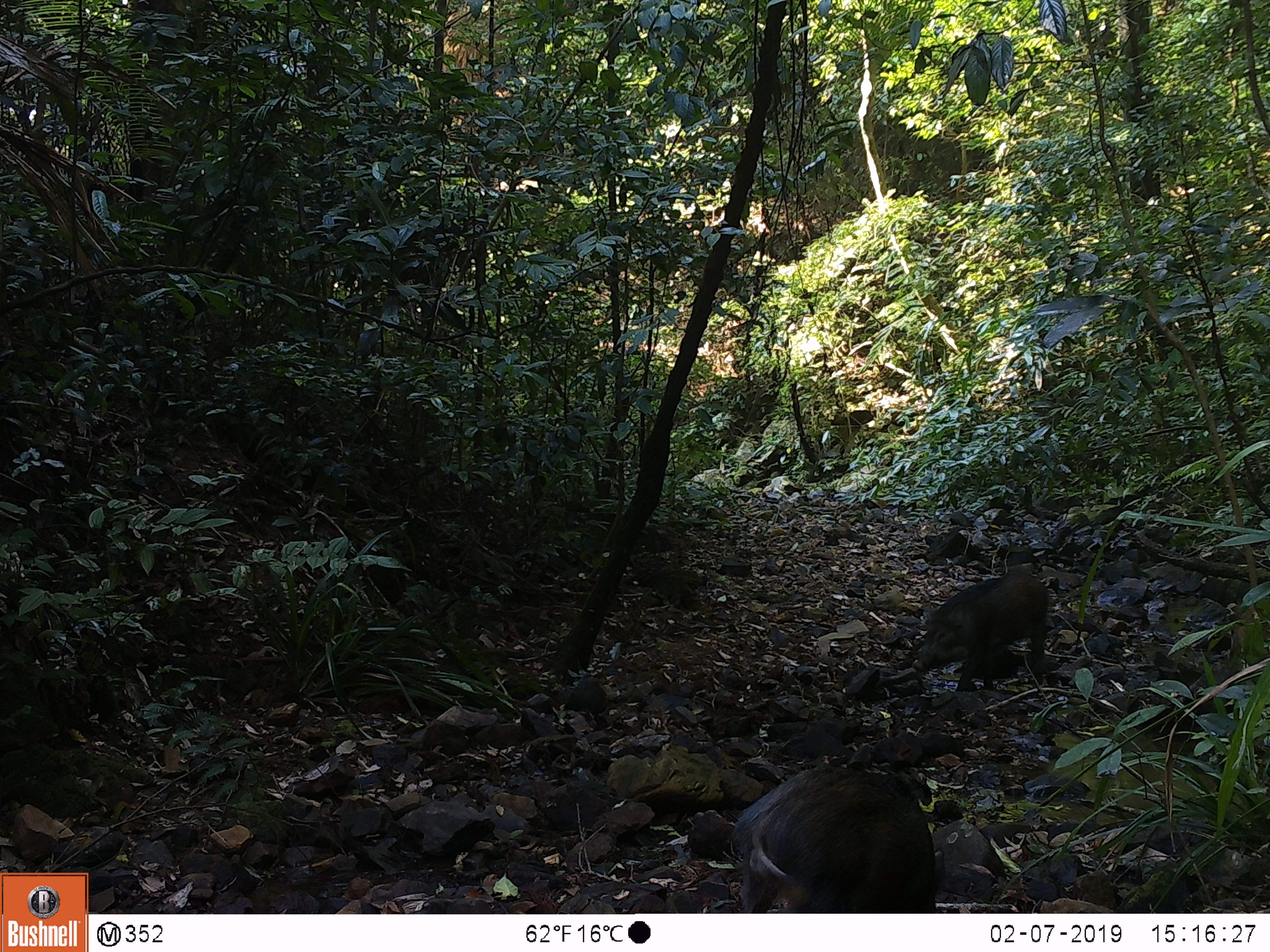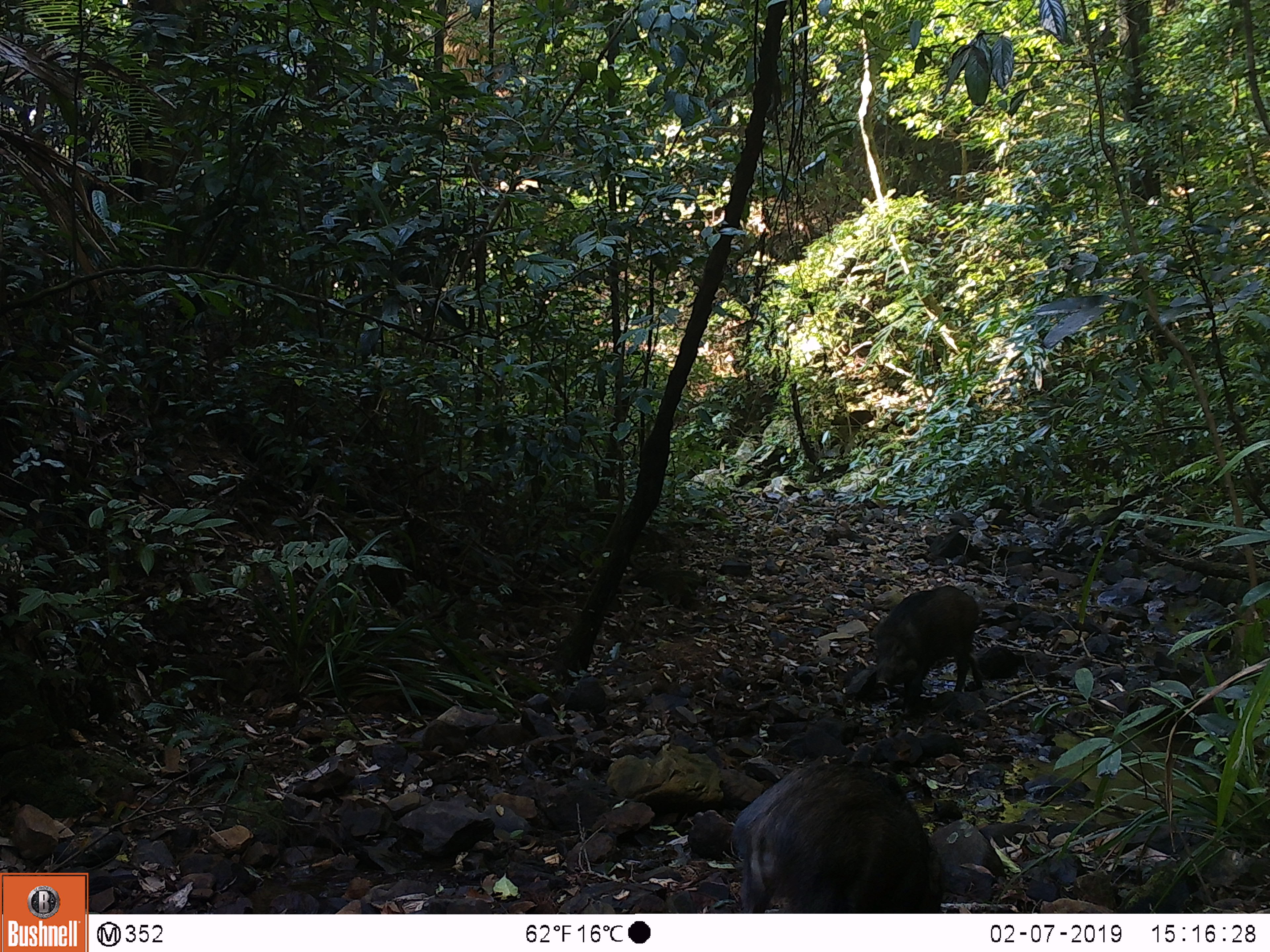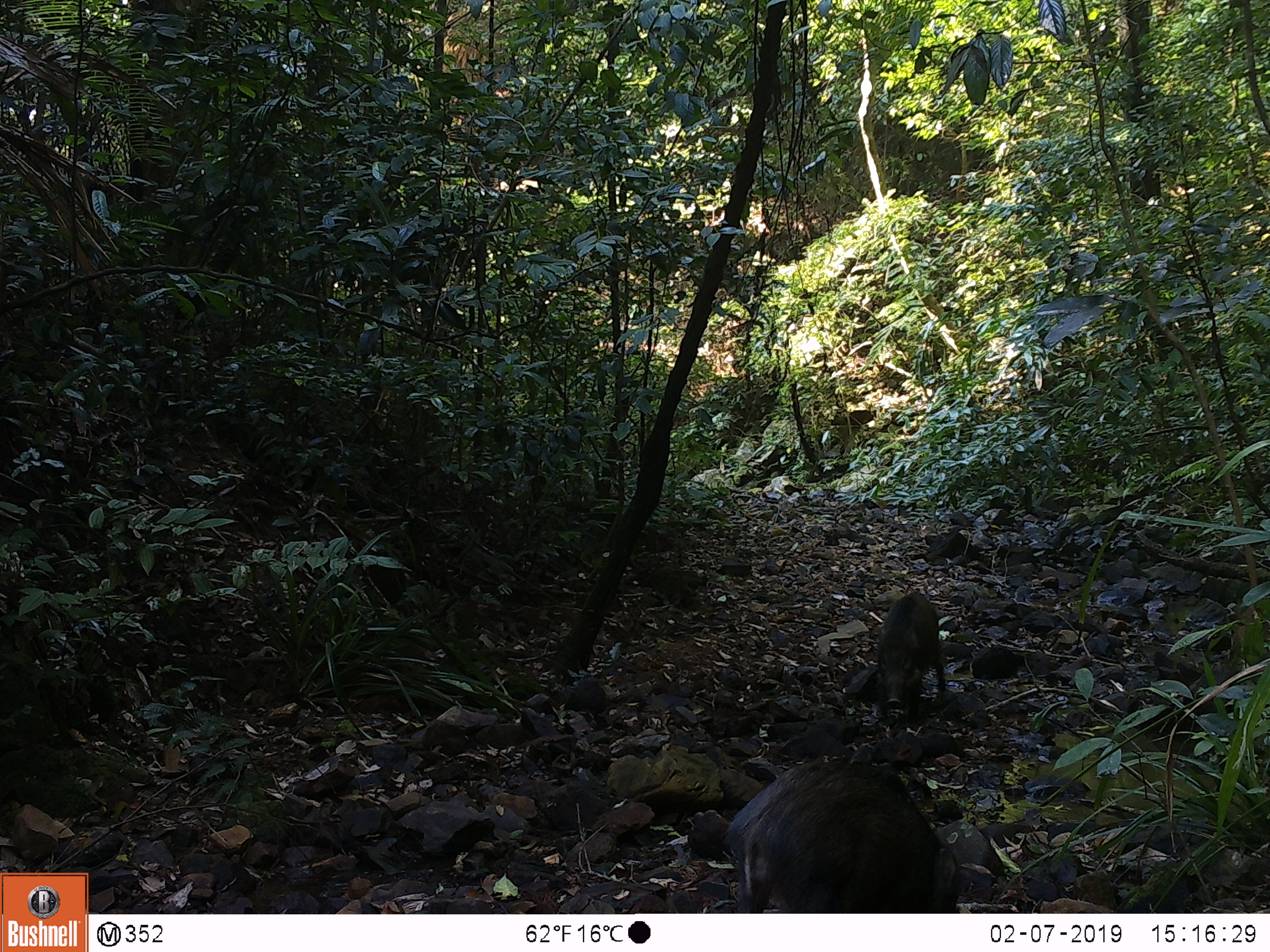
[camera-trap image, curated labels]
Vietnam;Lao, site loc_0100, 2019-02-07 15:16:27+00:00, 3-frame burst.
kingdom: Animalia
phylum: Chordata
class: Mammalia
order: Artiodactyla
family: Suidae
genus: Sus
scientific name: Sus scrofa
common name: eurasian wild pig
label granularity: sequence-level